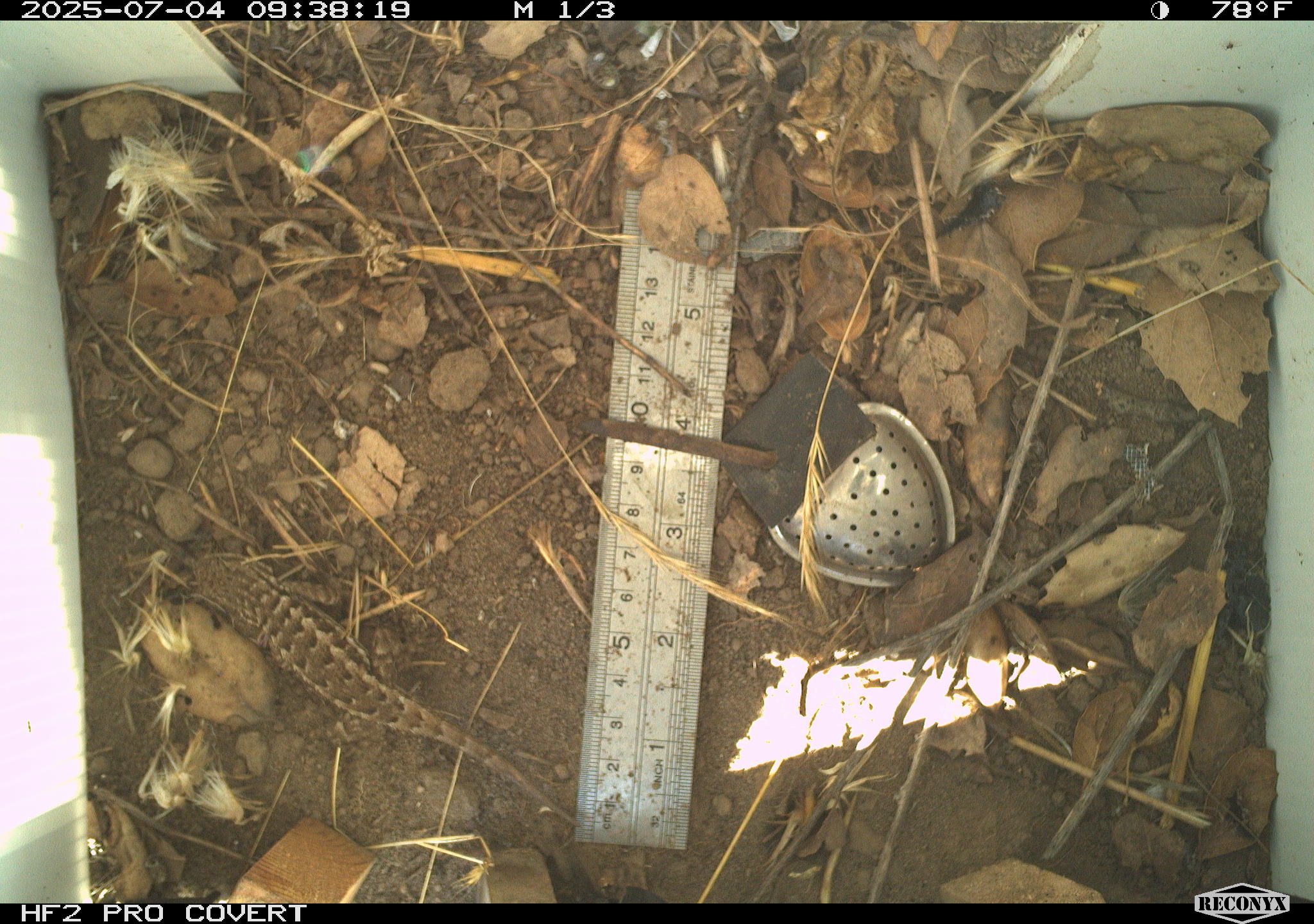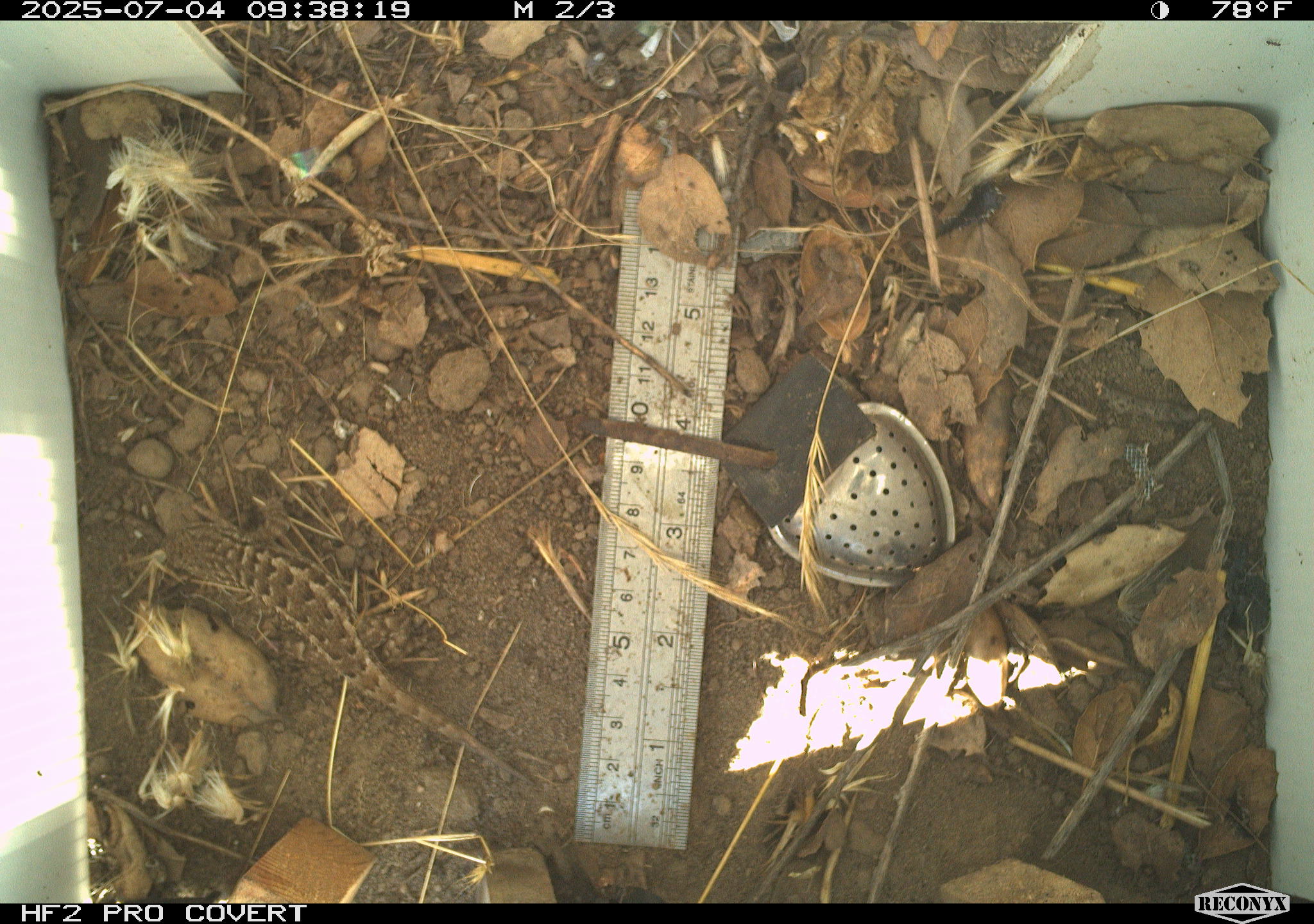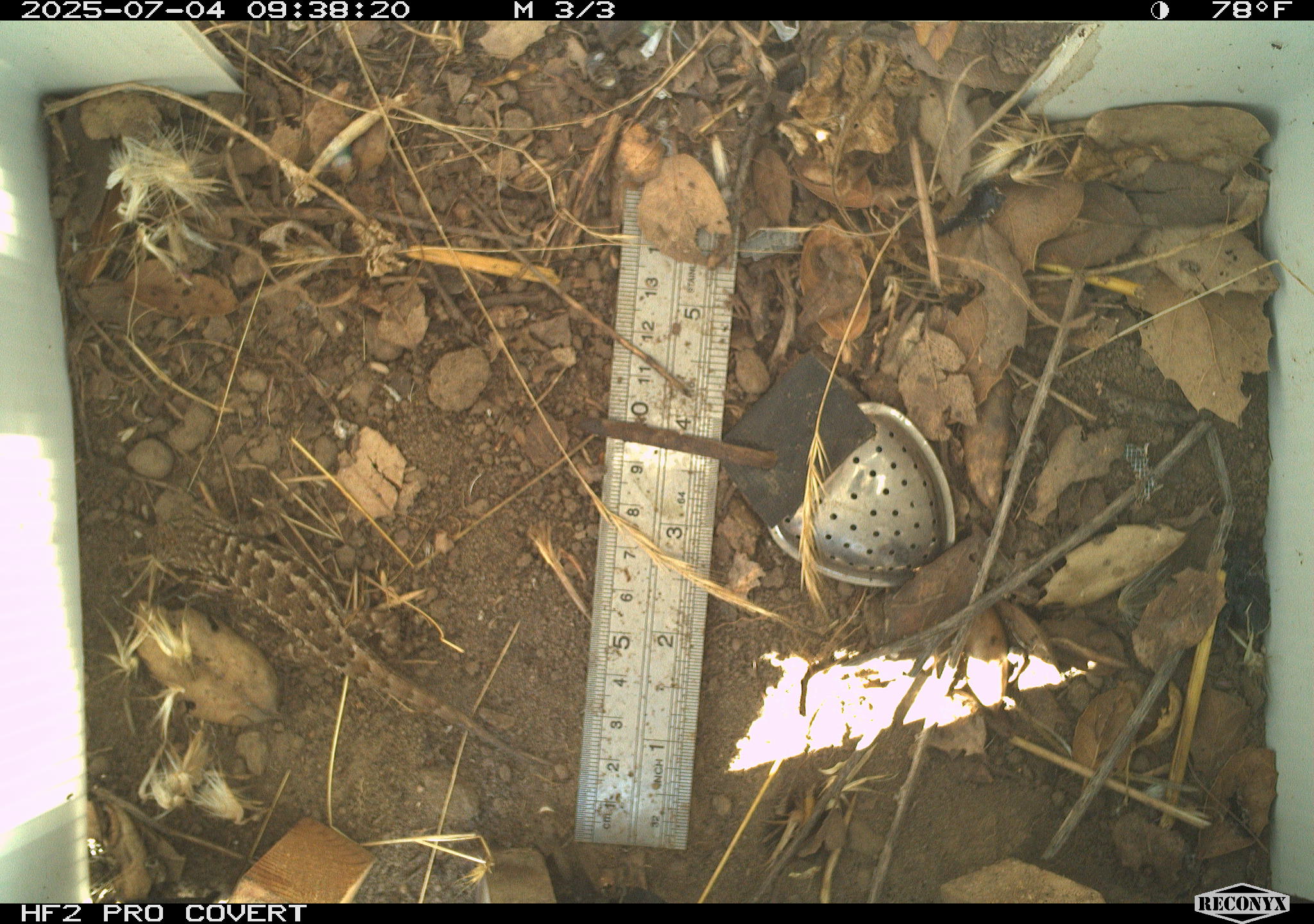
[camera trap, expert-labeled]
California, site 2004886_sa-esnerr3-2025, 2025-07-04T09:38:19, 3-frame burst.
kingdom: Animalia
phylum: Chordata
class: Reptilia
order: Squamata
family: Phrynosomatidae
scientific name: Phrynosomatidae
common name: north american spiny lizards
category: sceloporus/uta species